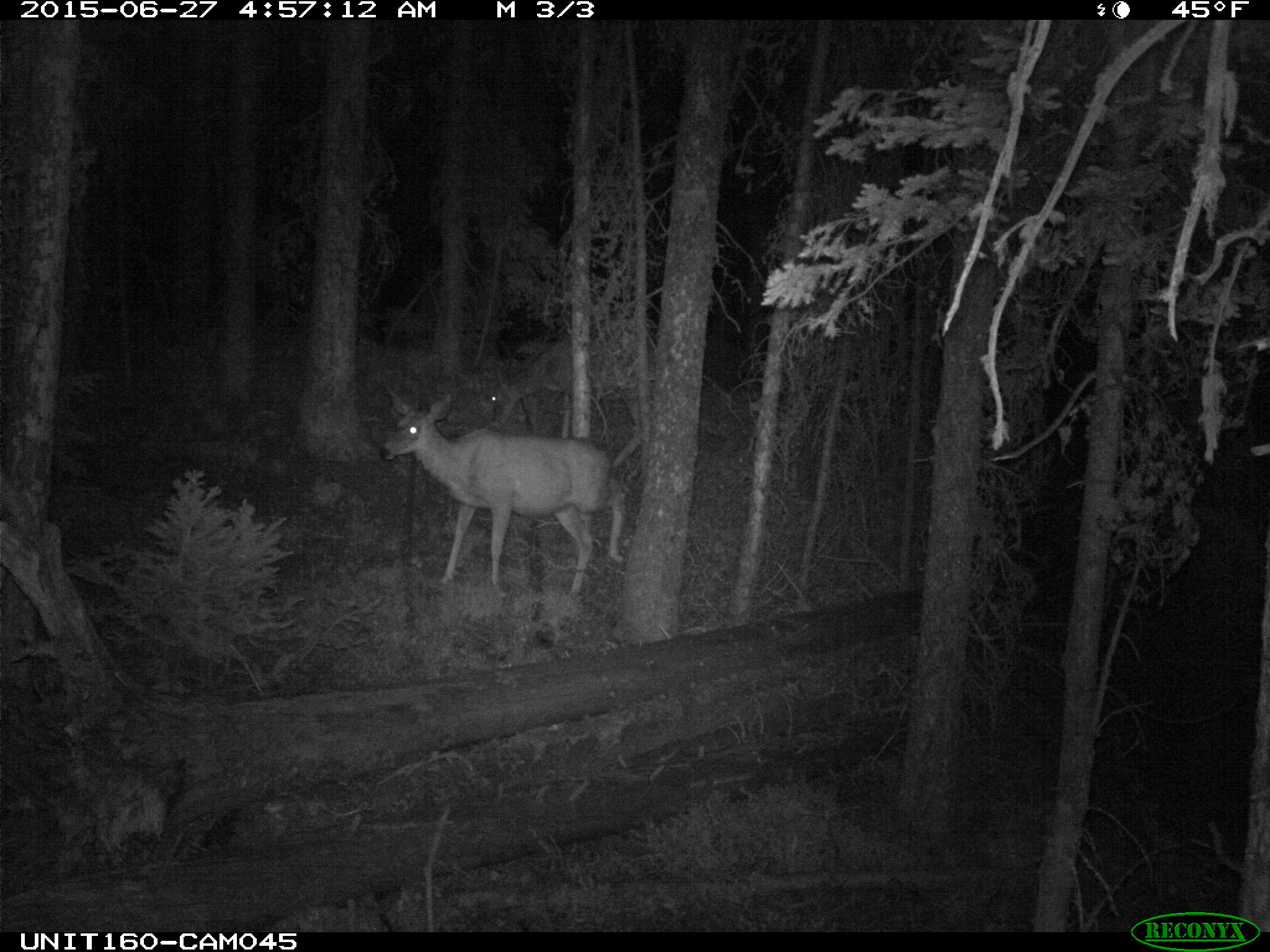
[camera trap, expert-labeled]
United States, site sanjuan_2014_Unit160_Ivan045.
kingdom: Animalia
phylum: Chordata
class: Mammalia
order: Artiodactyla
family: Cervidae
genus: Odocoileus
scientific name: Odocoileus hemionus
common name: mule deer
Odocoileus hemionus (mule deer).